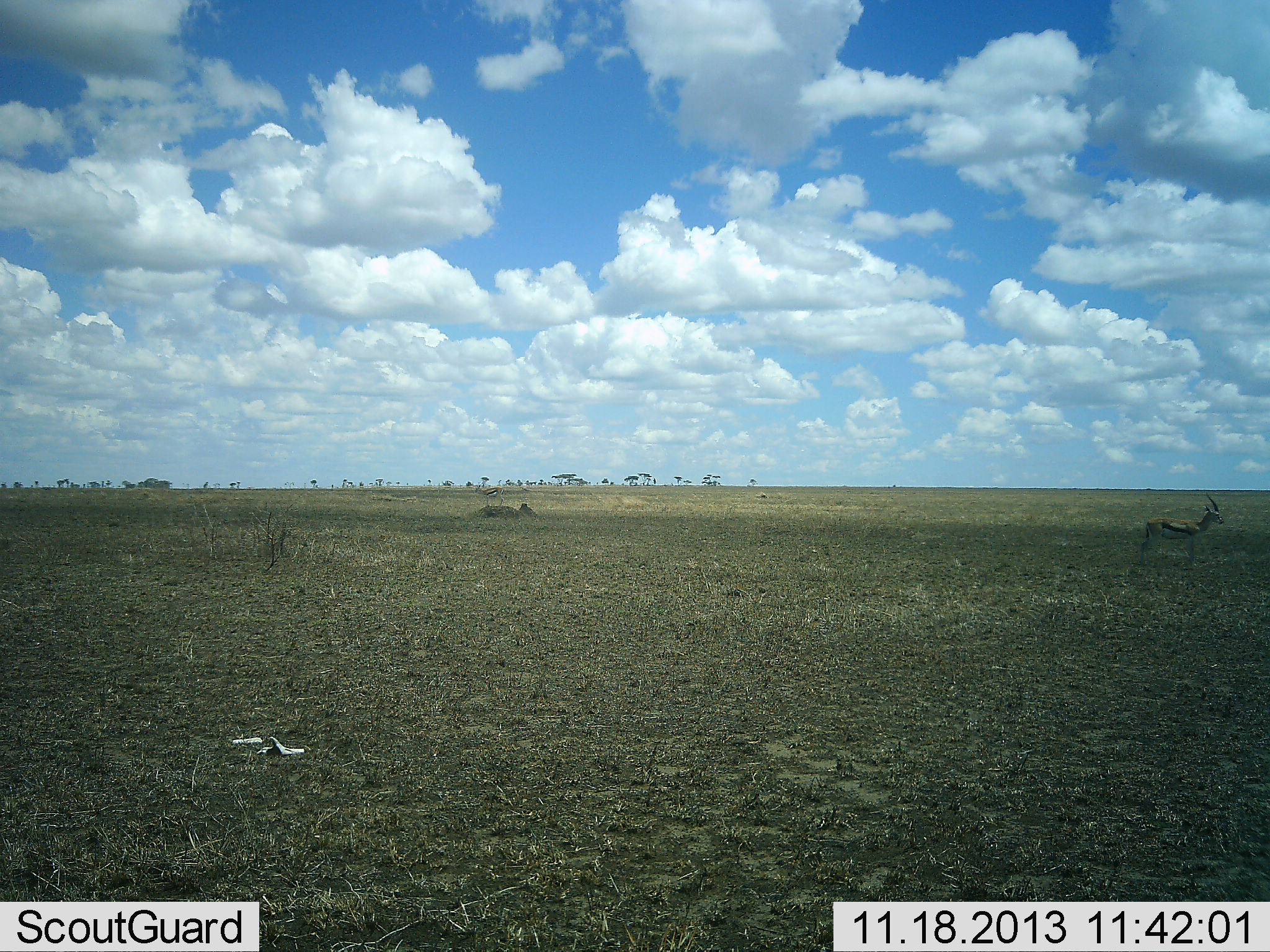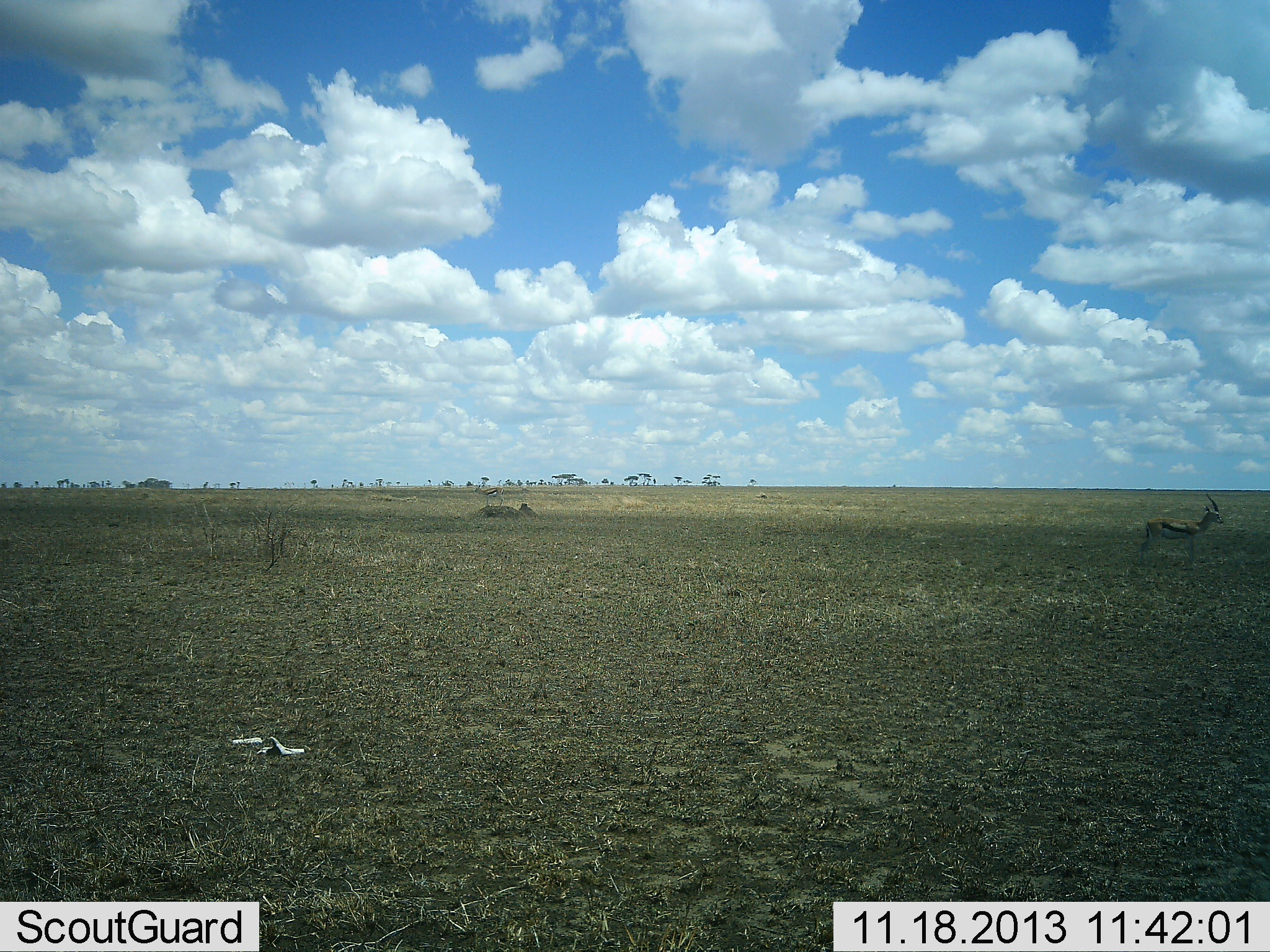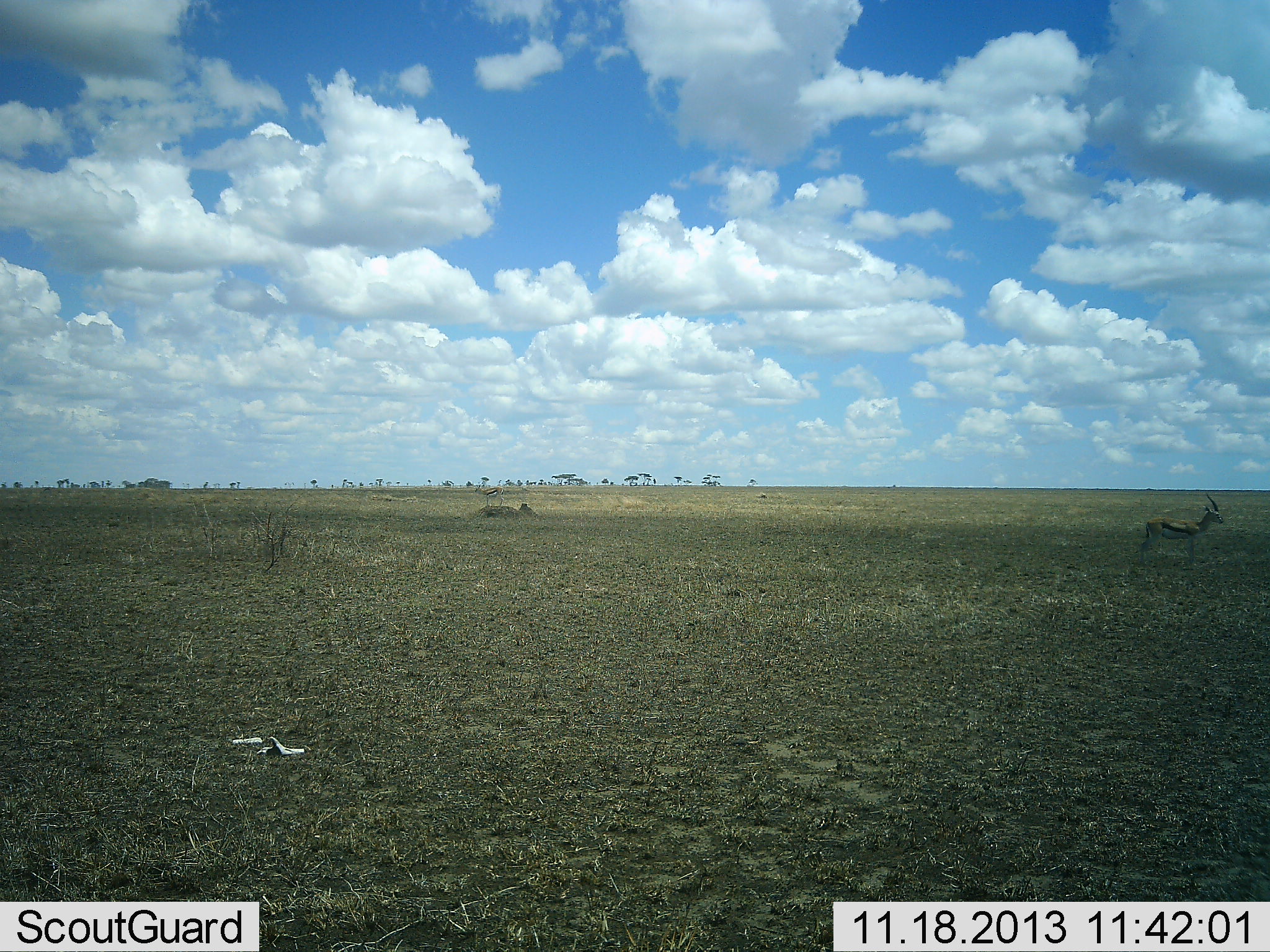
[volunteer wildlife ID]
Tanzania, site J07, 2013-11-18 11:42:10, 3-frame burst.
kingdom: Animalia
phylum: Chordata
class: Mammalia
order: Artiodactyla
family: Bovidae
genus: Eudorcas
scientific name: Eudorcas thomsonii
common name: thomson's gazelle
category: gazellethomsons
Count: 1.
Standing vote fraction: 100%.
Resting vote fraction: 0%.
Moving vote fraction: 0%.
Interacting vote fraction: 0%.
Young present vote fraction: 0%.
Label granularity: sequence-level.